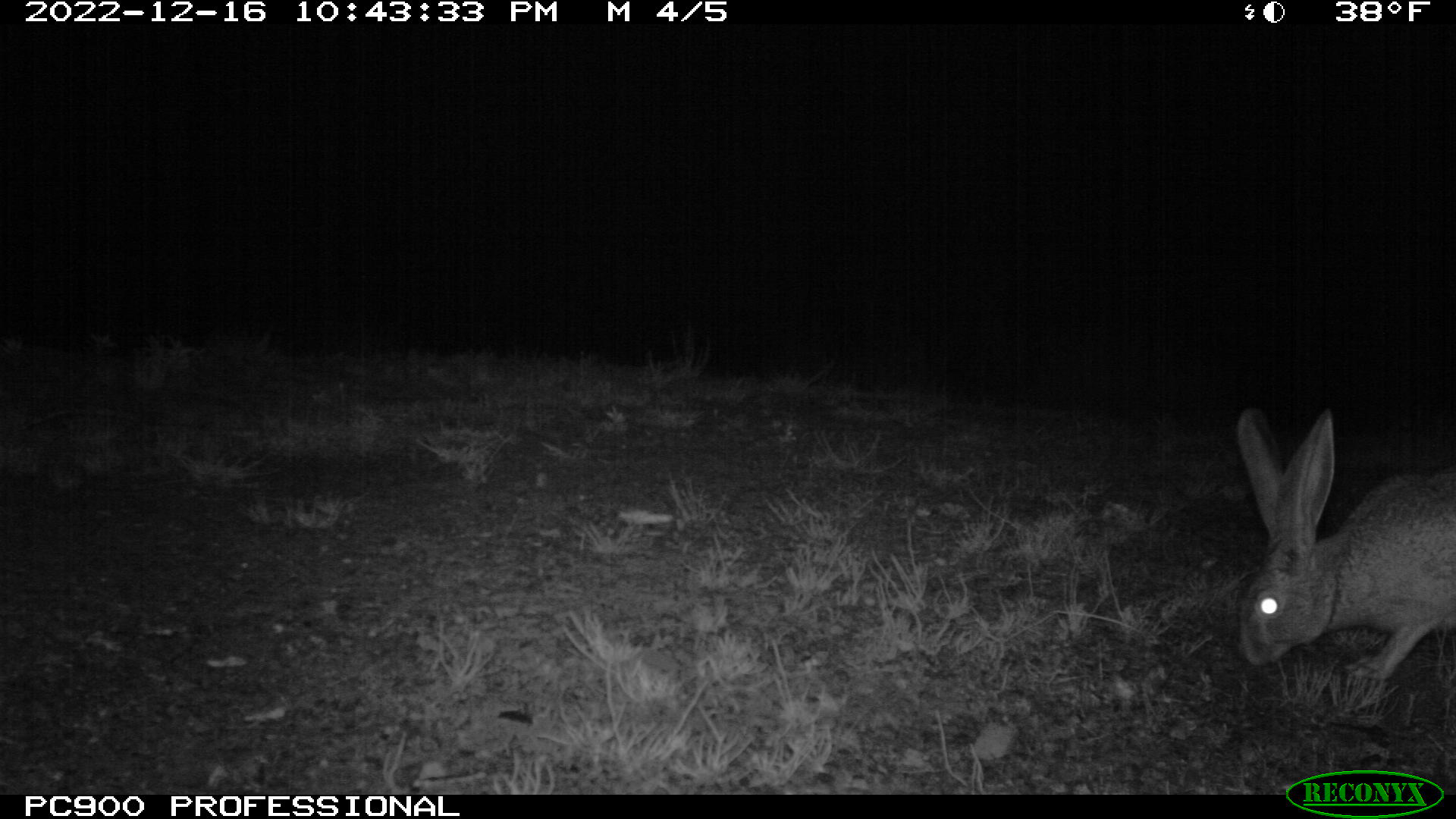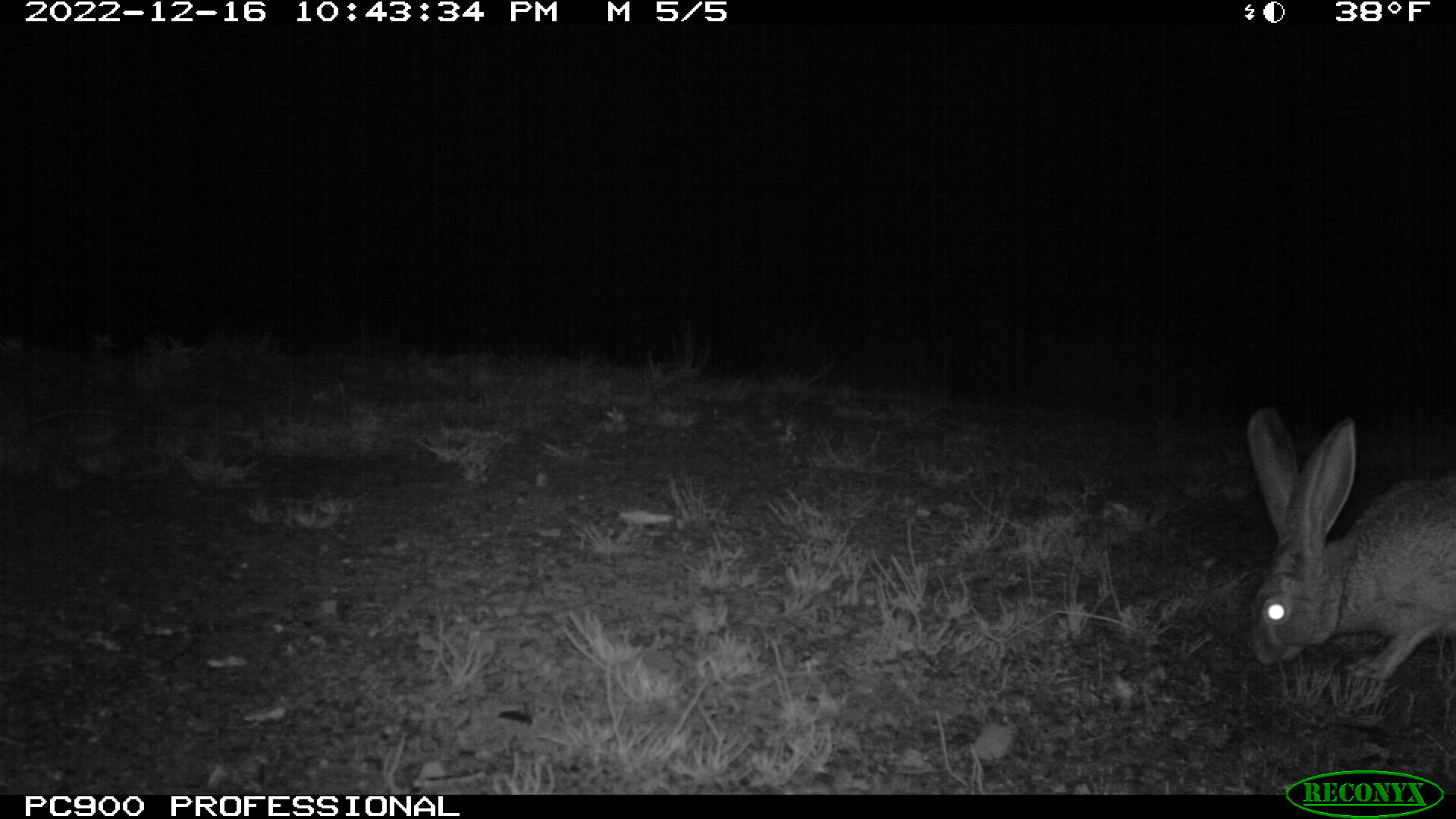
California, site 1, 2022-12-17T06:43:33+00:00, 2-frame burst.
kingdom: Animalia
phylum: Chordata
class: Mammalia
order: Lagomorpha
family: Leporidae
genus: Lepus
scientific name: Lepus californicus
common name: black-tailed jackrabbit